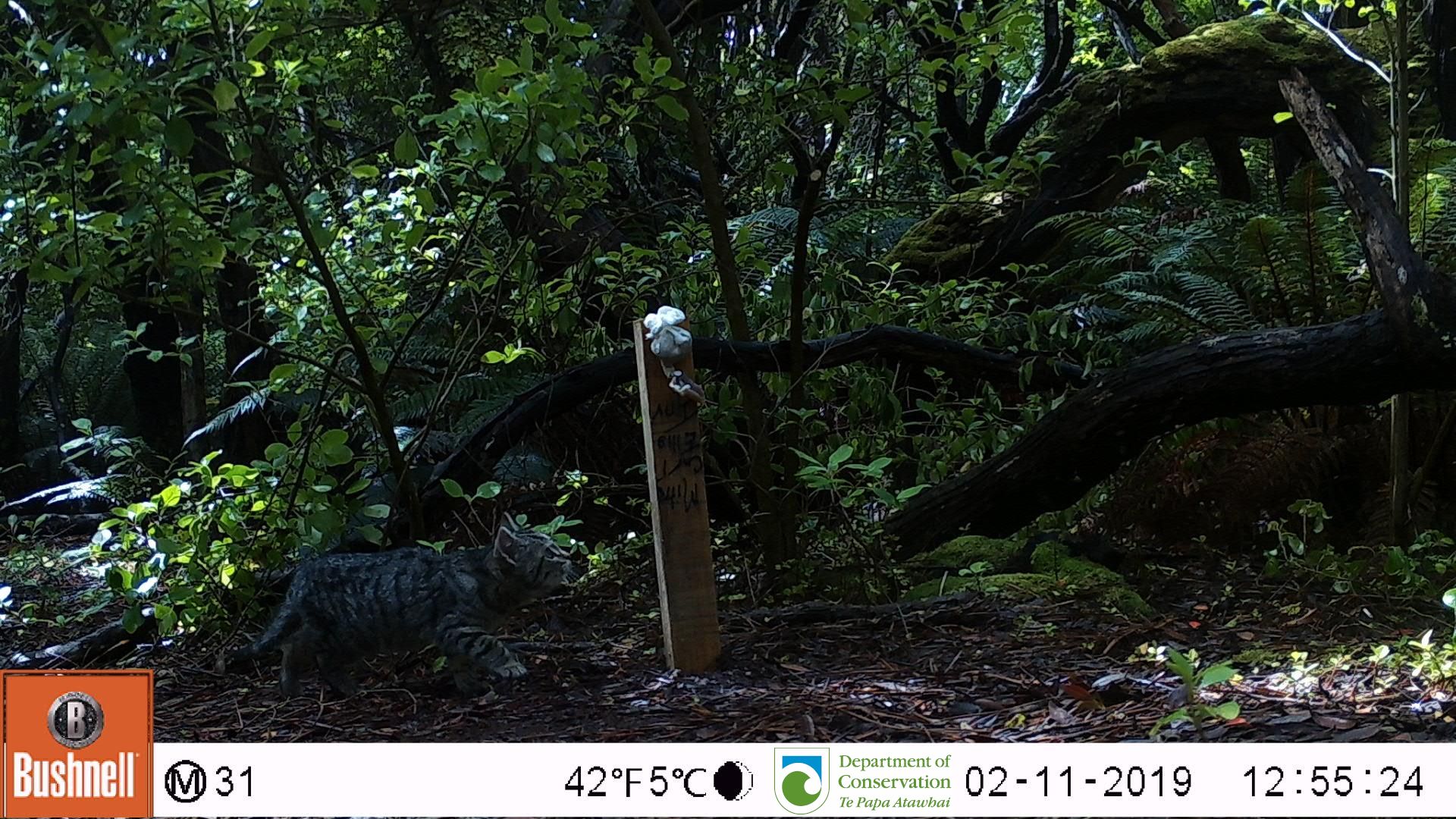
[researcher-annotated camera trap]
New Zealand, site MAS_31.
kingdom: Animalia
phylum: Chordata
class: Mammalia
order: Carnivora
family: Felidae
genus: Felis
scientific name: Felis catus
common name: domestic cat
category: cat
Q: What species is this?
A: Cat (domestic cat) (Felis catus).